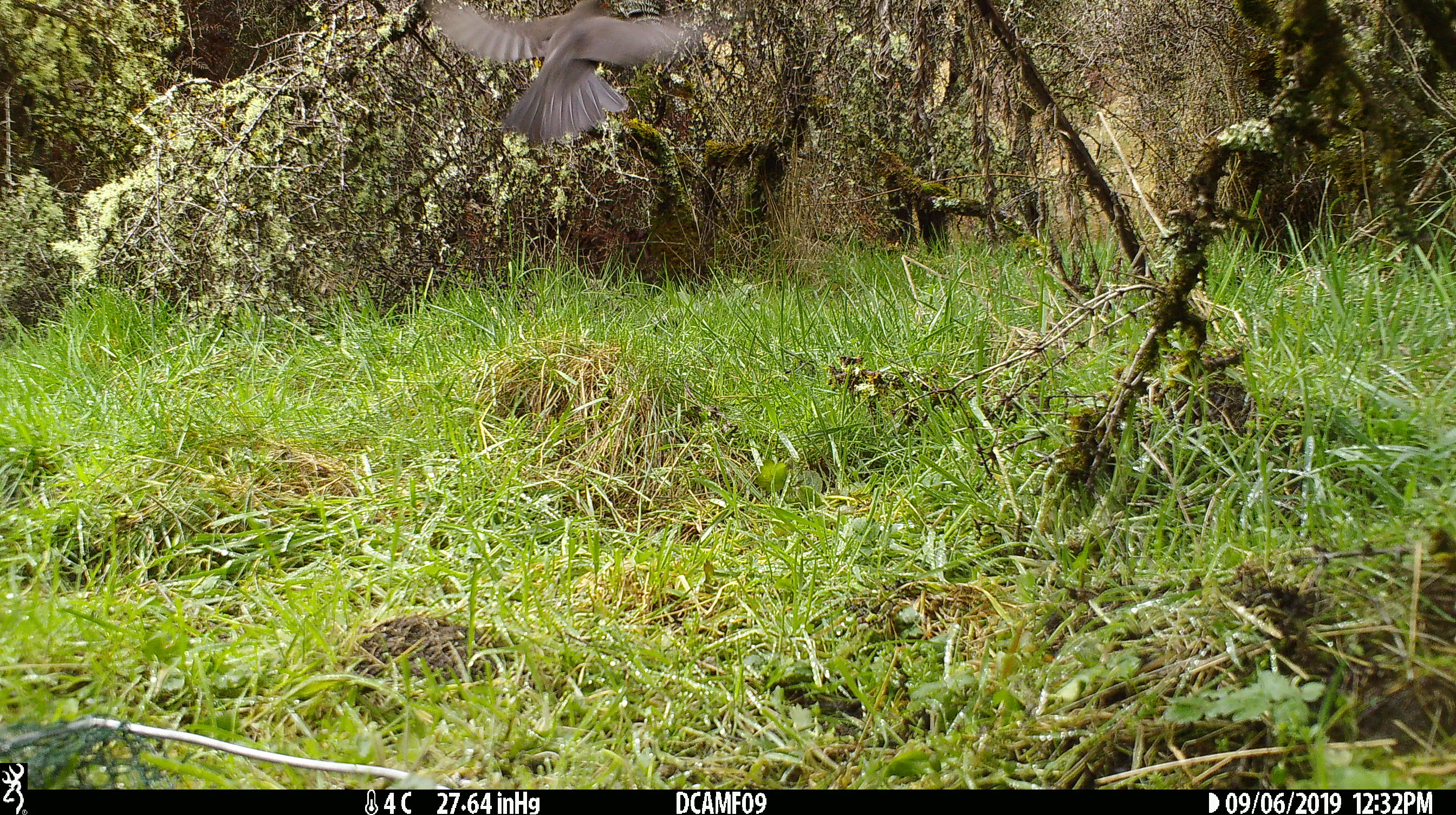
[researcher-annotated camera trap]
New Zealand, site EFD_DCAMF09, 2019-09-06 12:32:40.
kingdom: Animalia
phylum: Chordata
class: Aves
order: Passeriformes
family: Turdidae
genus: Turdus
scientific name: Turdus merula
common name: eurasian blackbird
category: blackbird